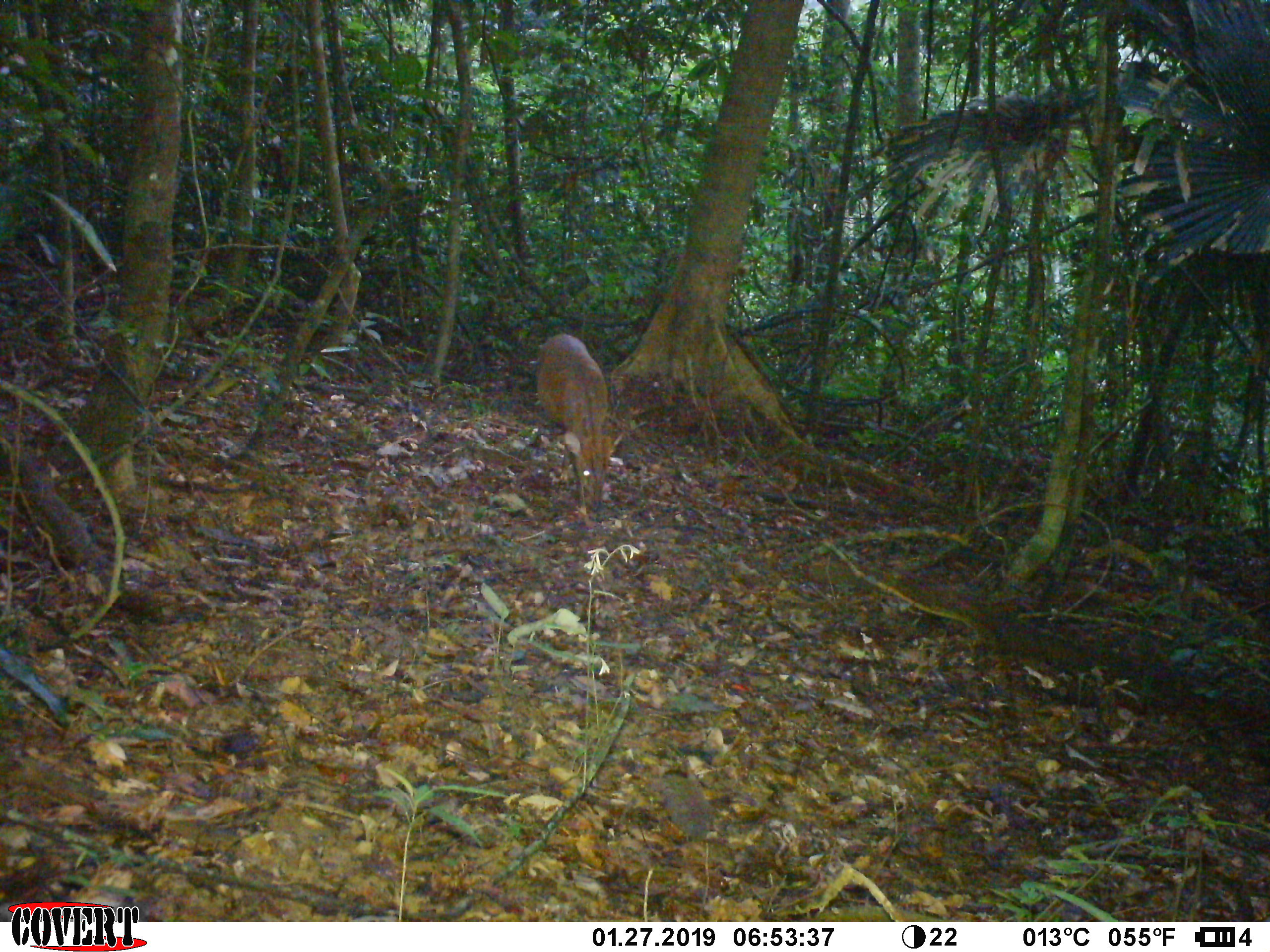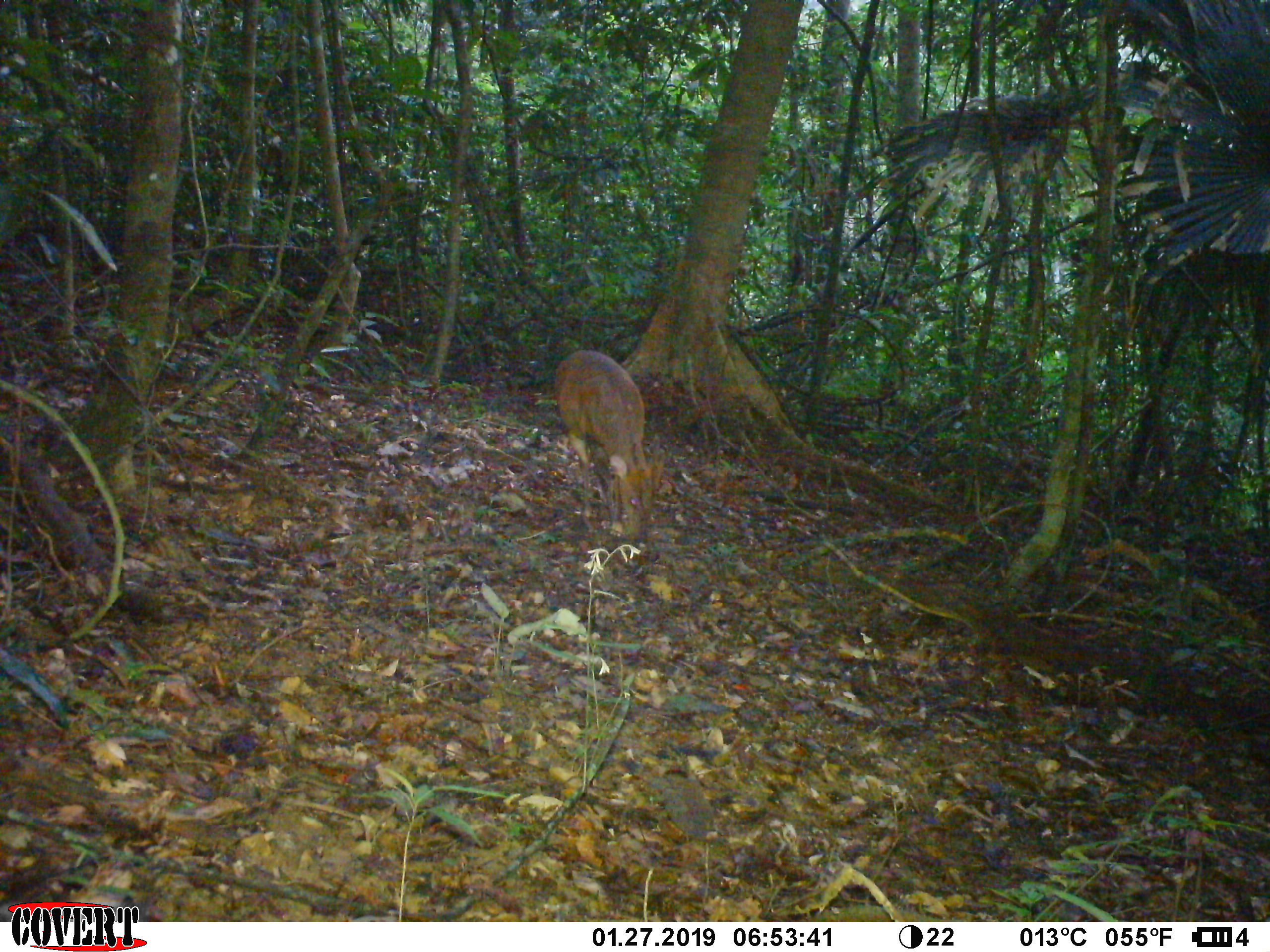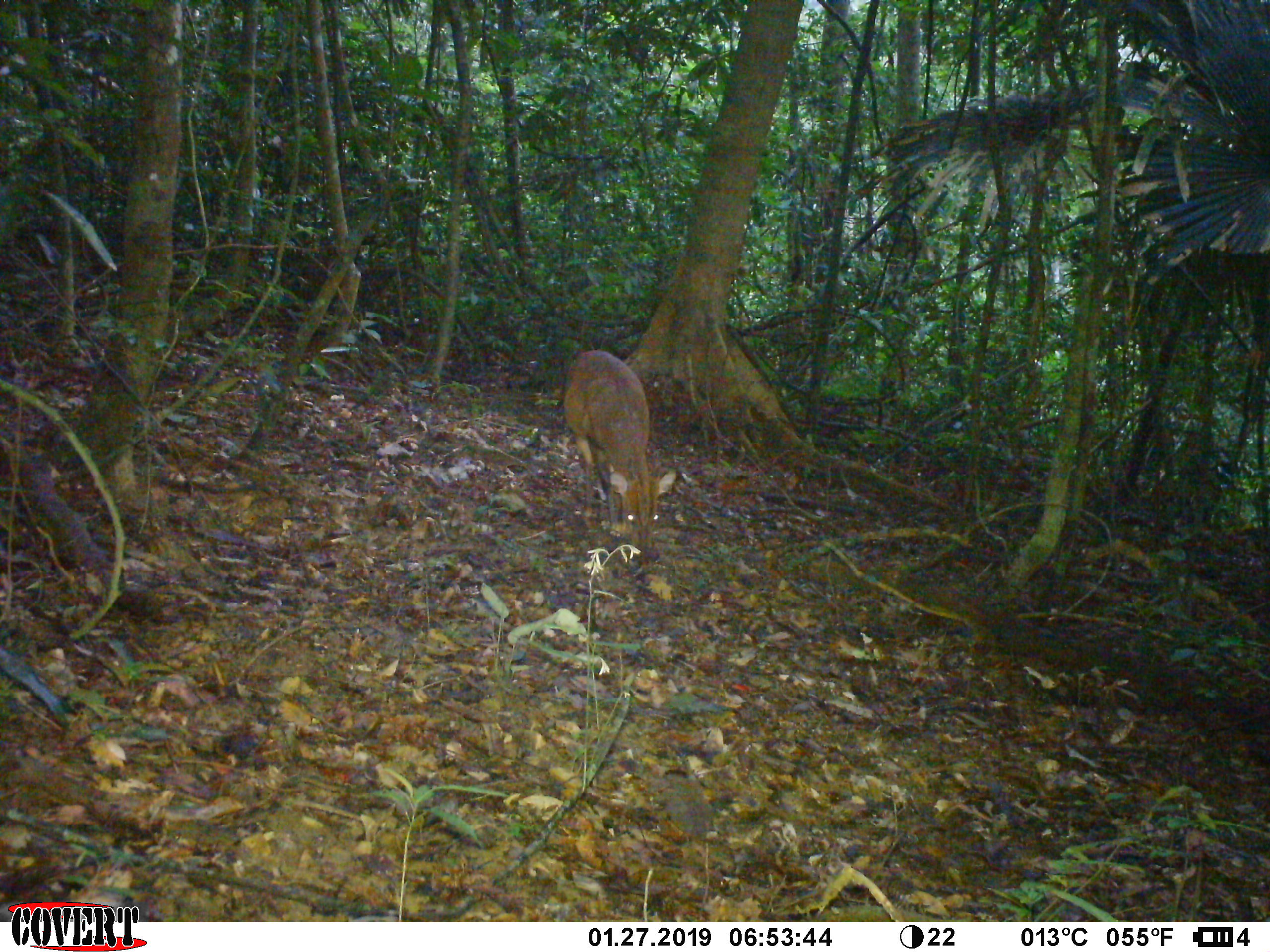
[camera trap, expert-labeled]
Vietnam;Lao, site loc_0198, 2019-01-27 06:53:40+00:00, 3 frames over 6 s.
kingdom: Animalia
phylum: Chordata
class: Mammalia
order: Artiodactyla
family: Cervidae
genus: Muntiacus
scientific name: Muntiacus vuquangensis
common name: large-antlered muntjac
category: large antlered muntjac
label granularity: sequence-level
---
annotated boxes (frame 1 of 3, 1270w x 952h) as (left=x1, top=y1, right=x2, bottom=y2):
large antlered muntjac: (left=531, top=333, right=623, bottom=525)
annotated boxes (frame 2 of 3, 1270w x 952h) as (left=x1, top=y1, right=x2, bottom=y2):
large antlered muntjac: (left=554, top=349, right=667, bottom=544)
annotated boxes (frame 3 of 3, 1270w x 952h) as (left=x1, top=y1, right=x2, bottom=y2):
large antlered muntjac: (left=562, top=348, right=676, bottom=565)